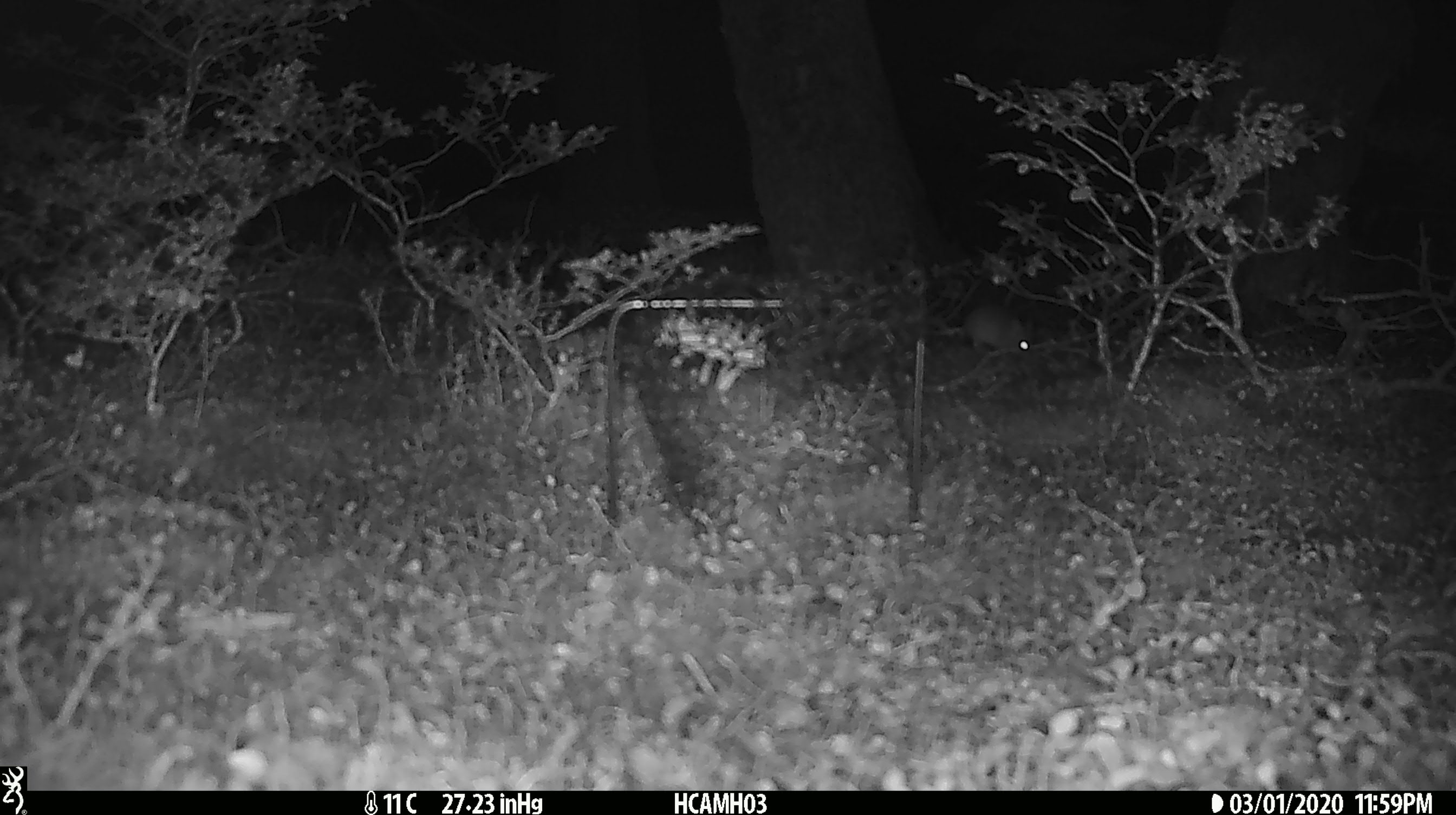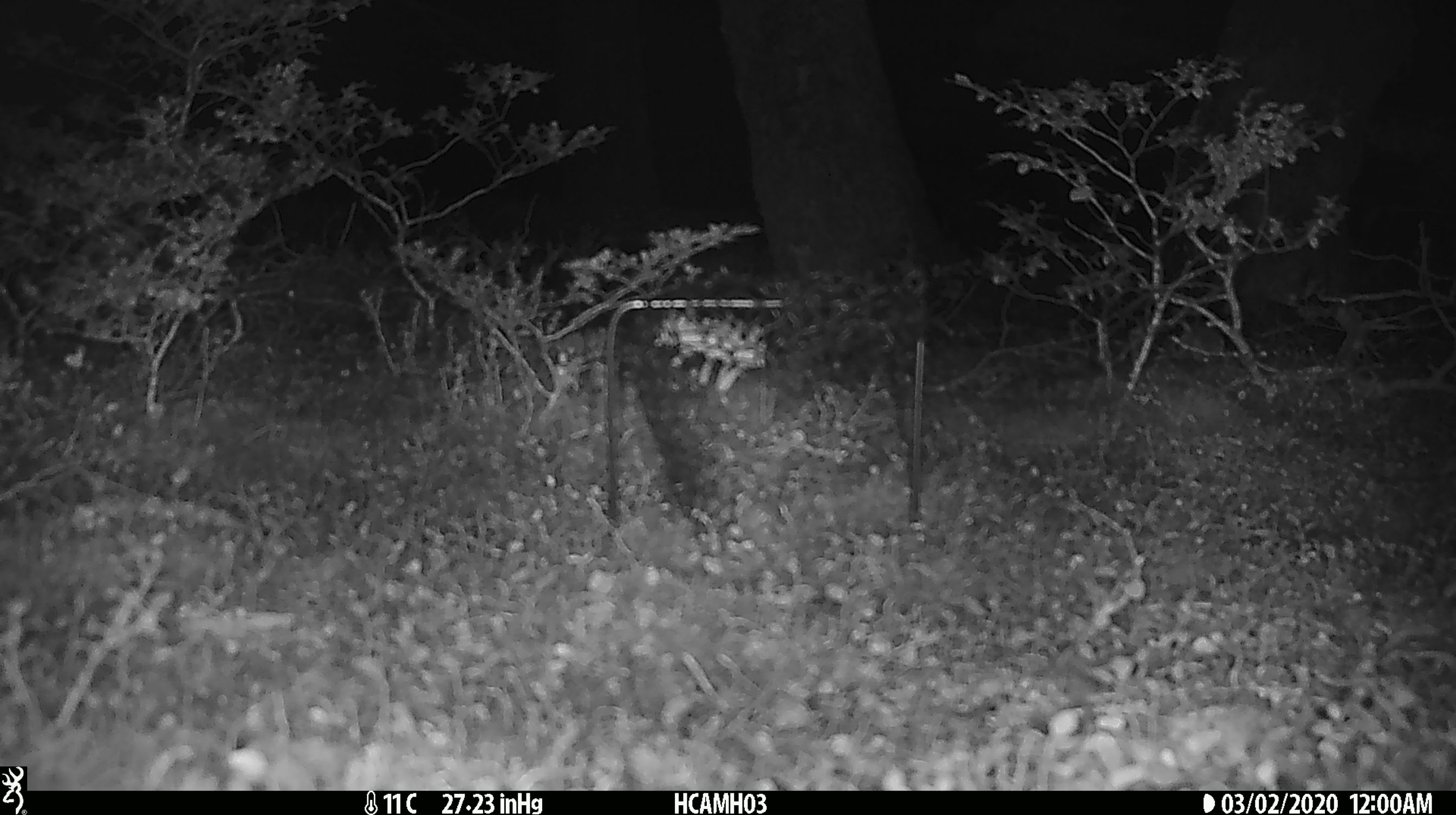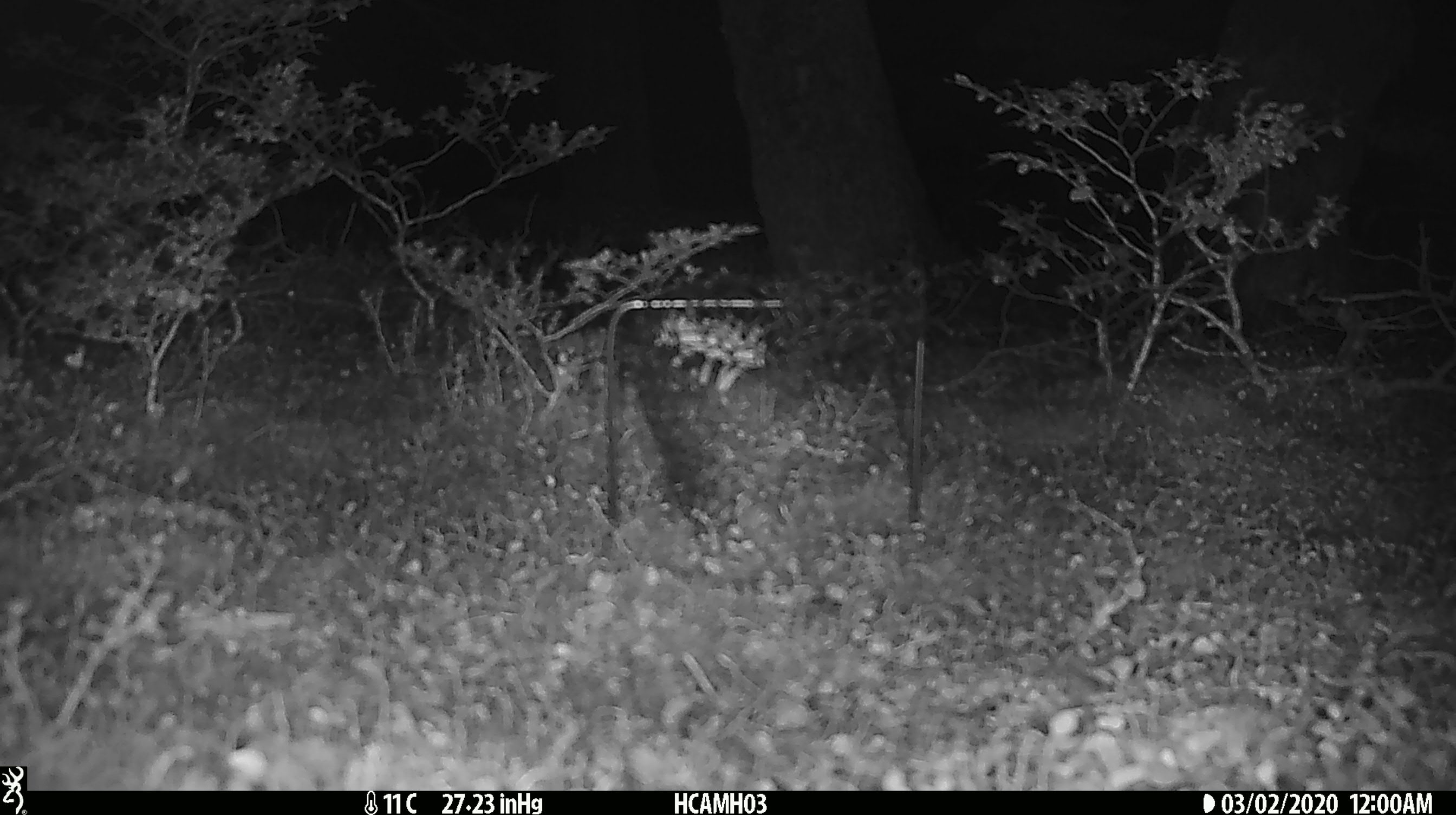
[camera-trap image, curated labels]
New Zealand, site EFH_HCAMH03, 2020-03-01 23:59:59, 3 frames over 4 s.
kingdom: Animalia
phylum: Chordata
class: Mammalia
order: Rodentia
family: Muridae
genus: Mus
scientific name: Mus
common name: mouse